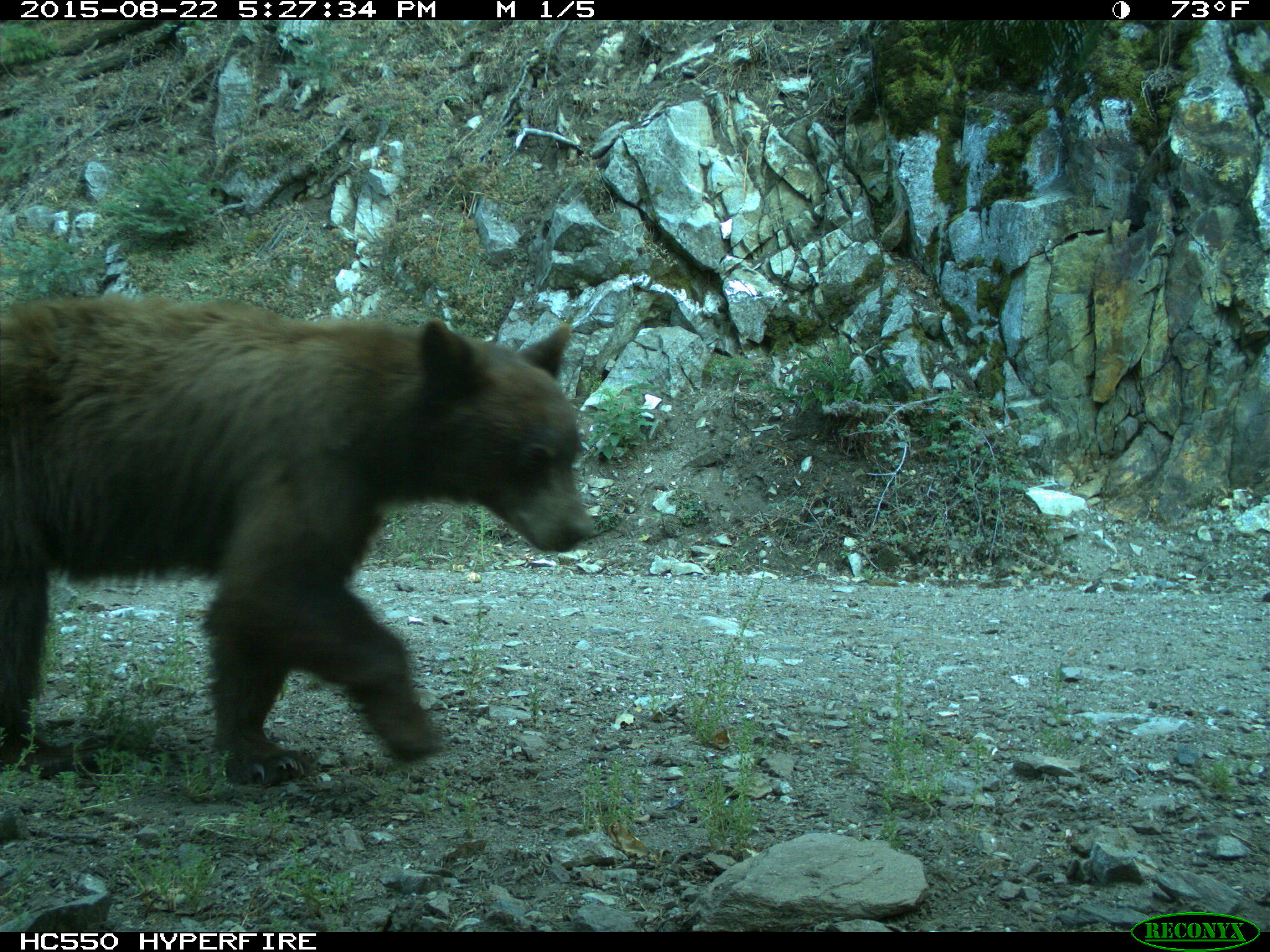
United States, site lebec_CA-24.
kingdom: Animalia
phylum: Chordata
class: Mammalia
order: Carnivora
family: Ursidae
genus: Ursus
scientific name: Ursus americanus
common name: american black bear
Ursus americanus (american black bear).